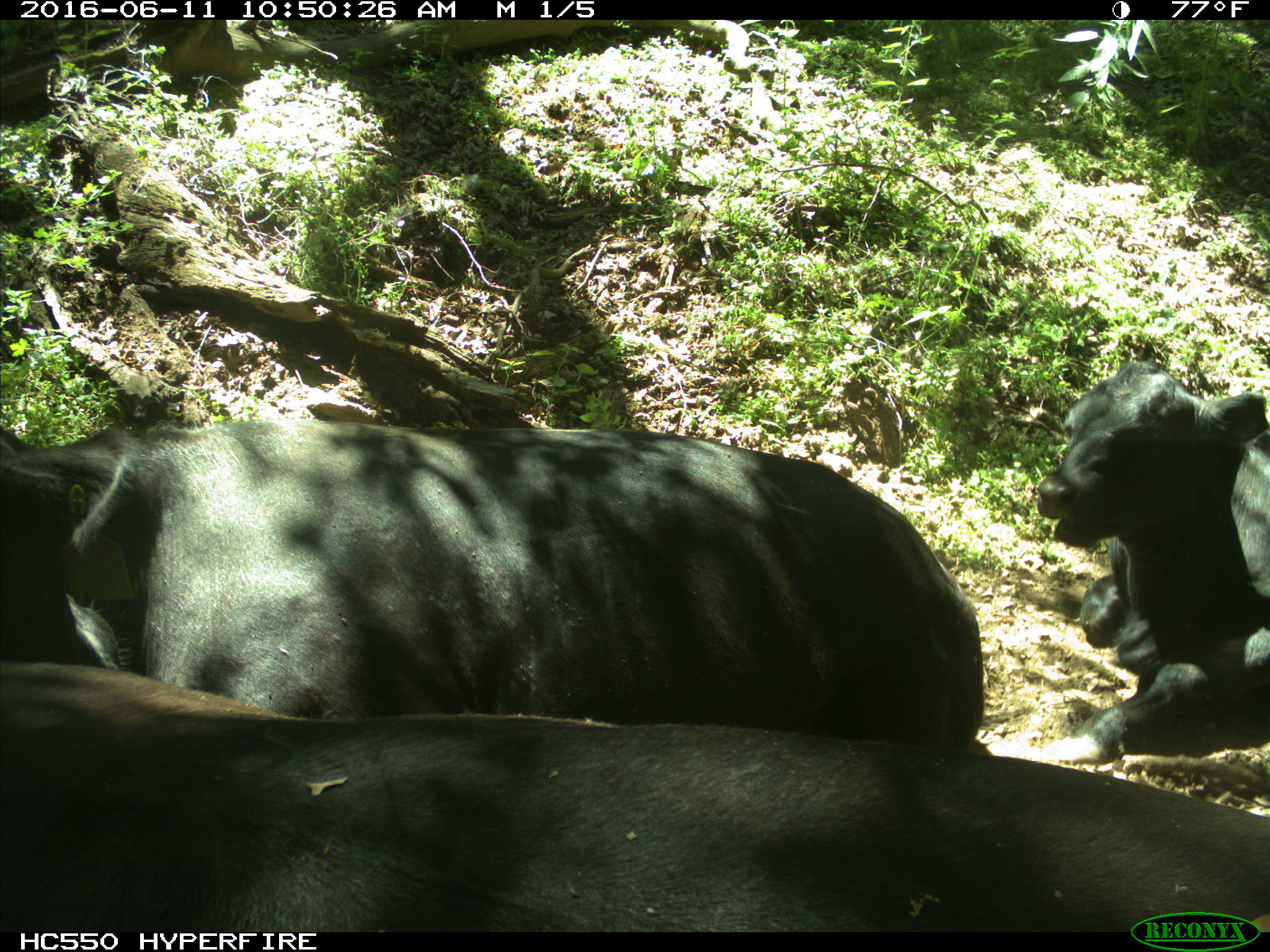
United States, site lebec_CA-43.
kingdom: Animalia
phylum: Chordata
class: Mammalia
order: Artiodactyla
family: Bovidae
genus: Bos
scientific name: Bos taurus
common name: domestic cow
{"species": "Bos taurus (domestic cow)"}